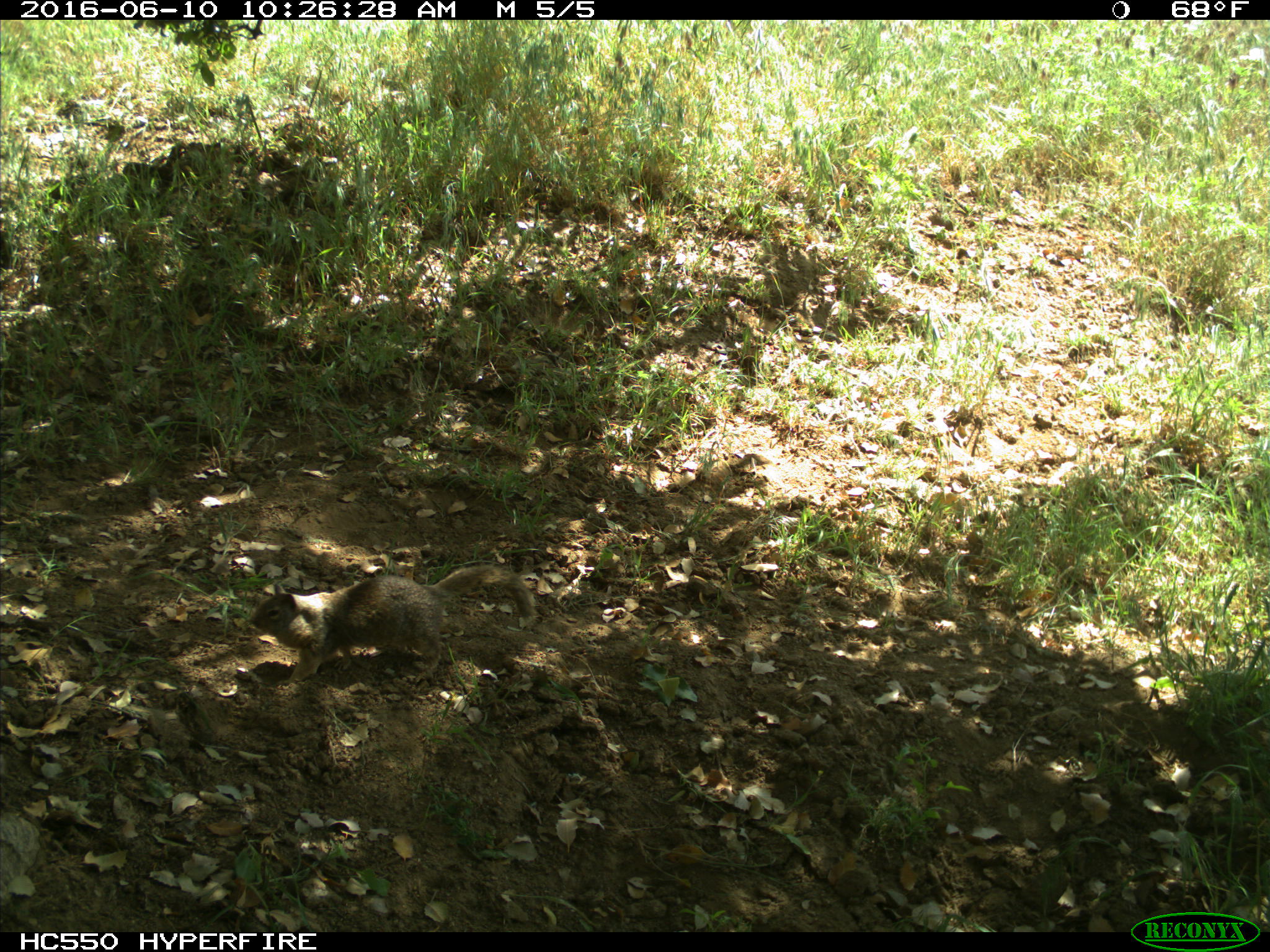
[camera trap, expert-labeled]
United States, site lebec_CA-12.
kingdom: Animalia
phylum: Chordata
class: Mammalia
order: Rodentia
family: Sciuridae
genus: Otospermophilus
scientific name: Otospermophilus beecheyi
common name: california ground squirrel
Otospermophilus beecheyi (california ground squirrel).